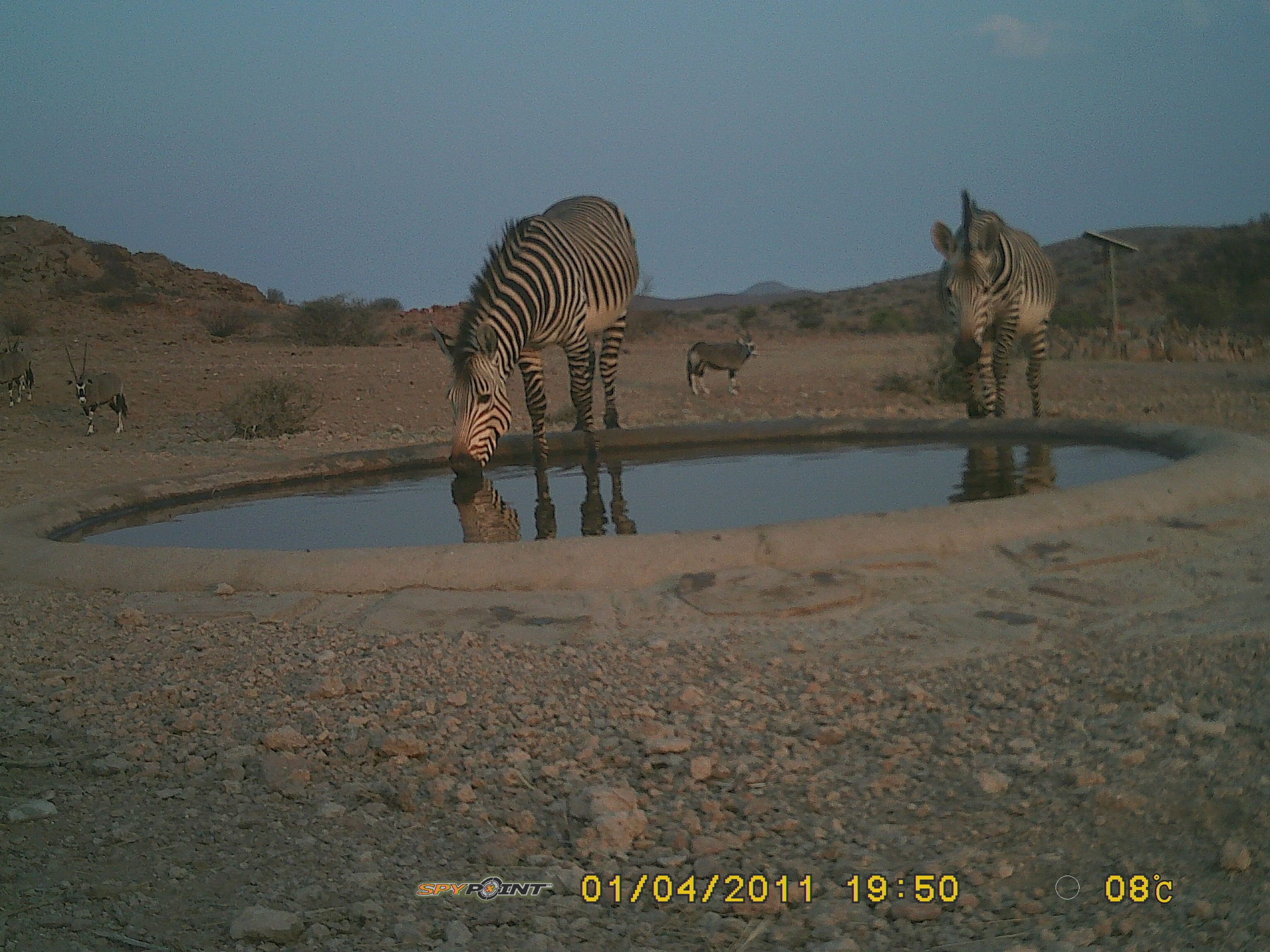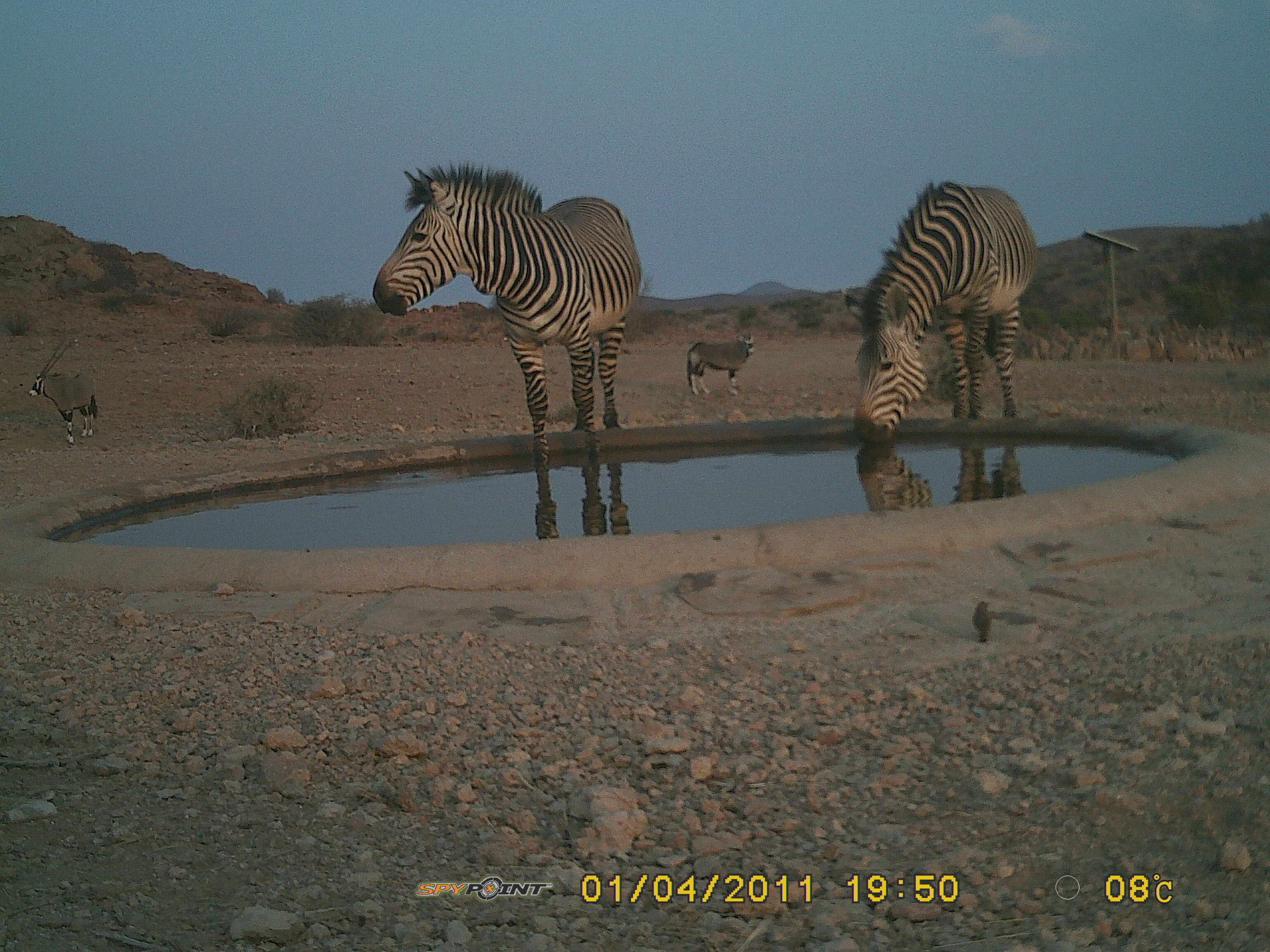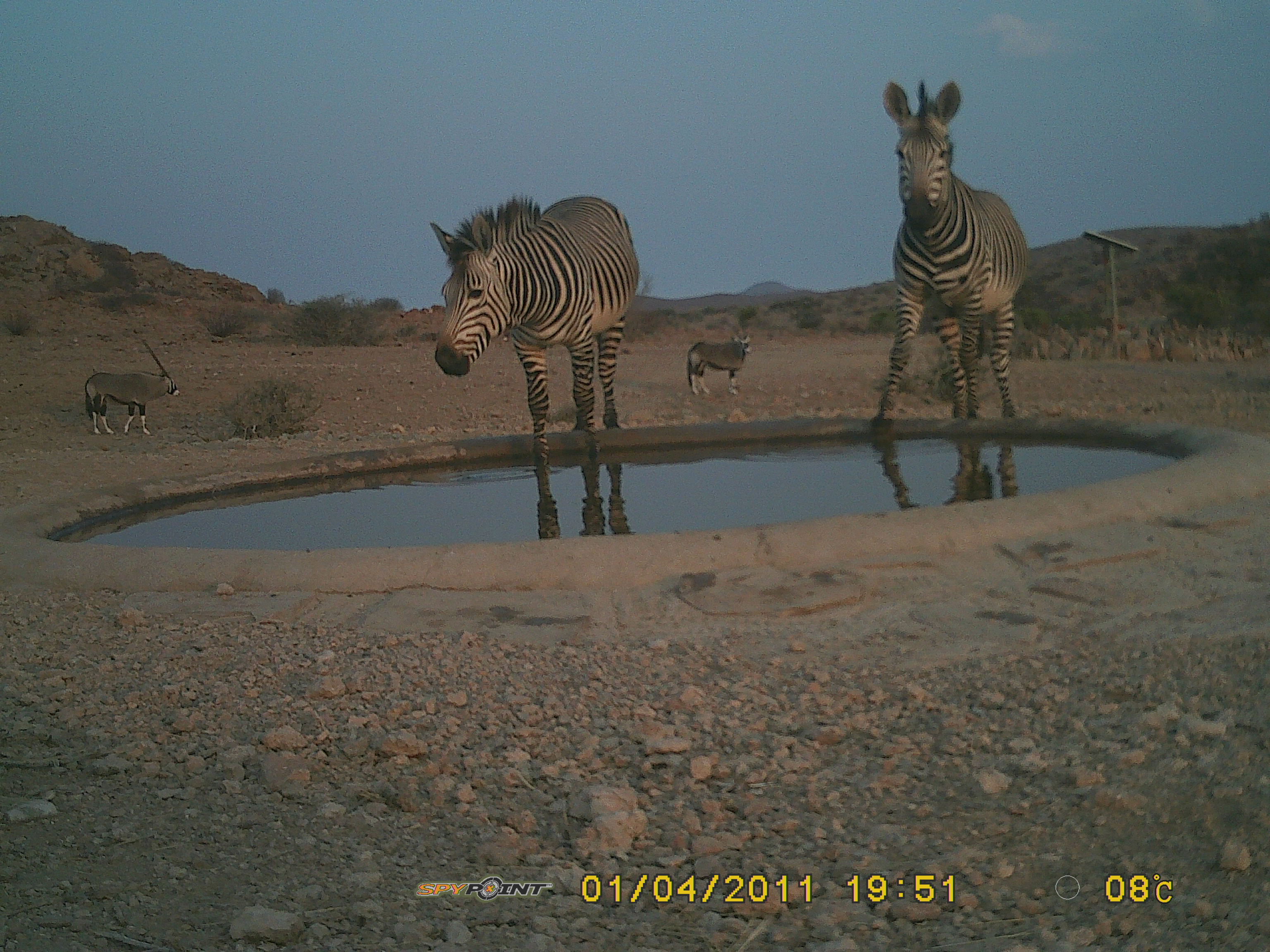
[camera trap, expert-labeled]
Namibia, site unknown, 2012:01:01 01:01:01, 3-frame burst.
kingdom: Animalia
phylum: Chordata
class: Mammalia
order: Artiodactyla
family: Bovidae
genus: Oryx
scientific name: Oryx gazella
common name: gemsbok